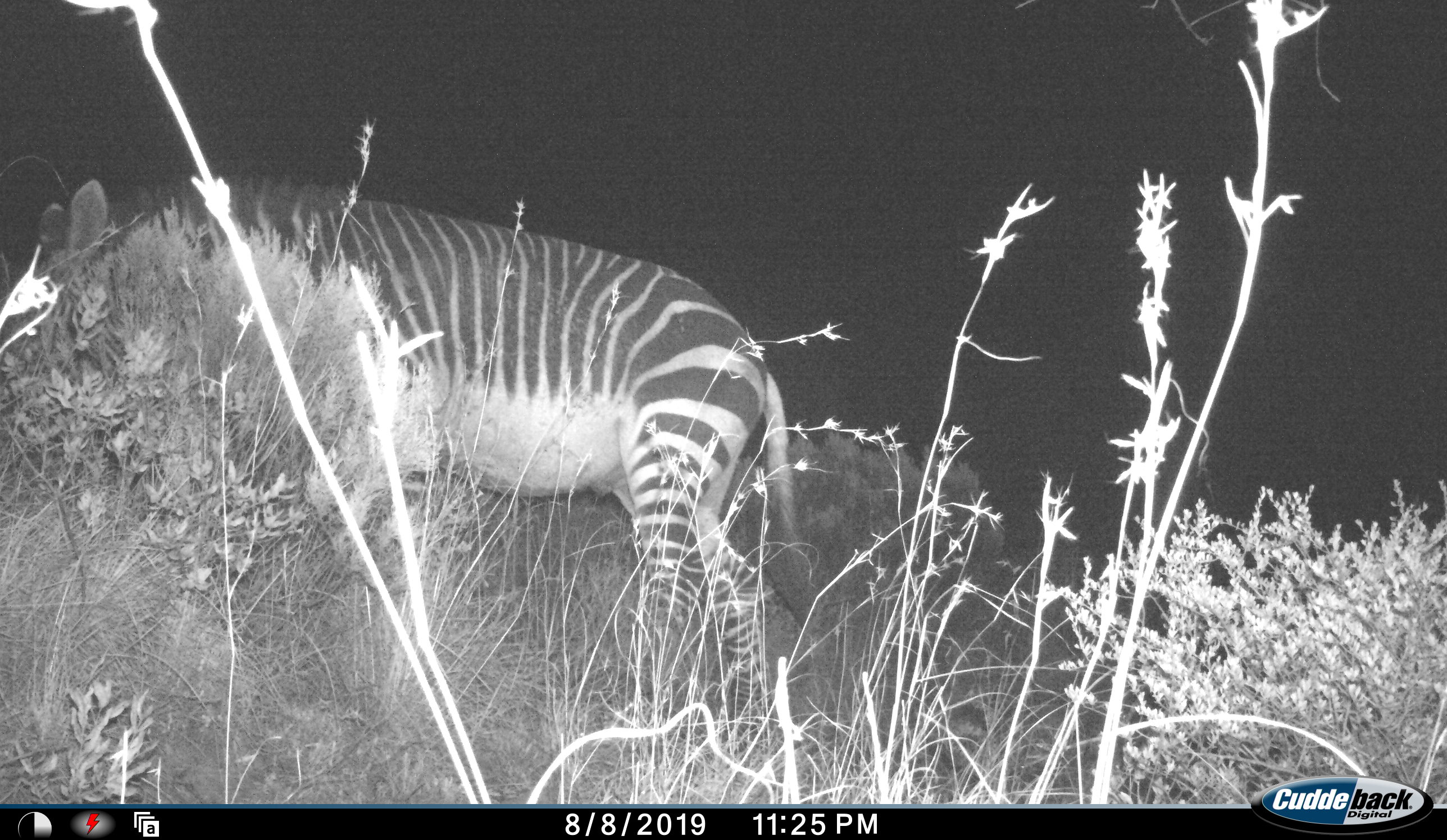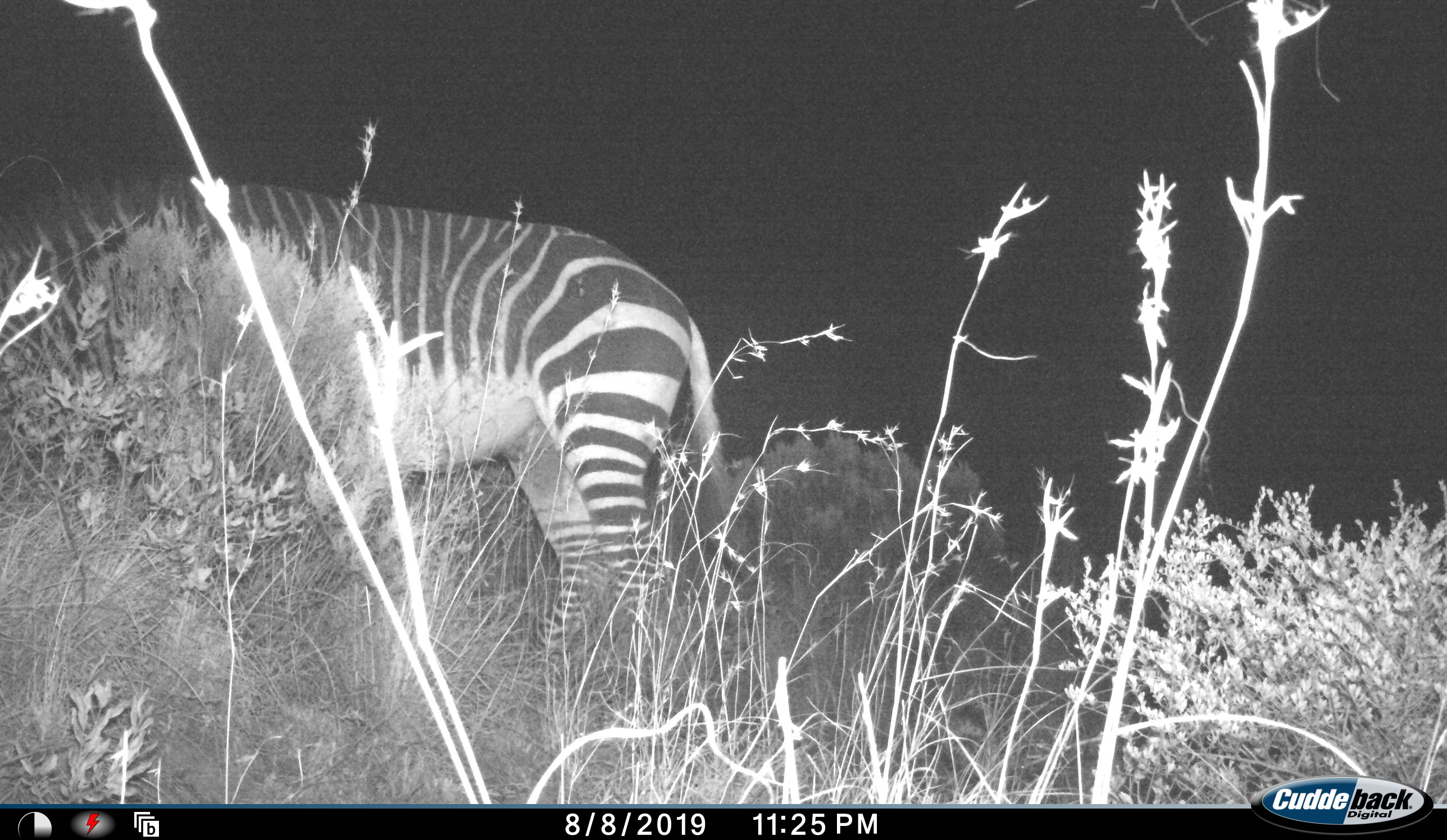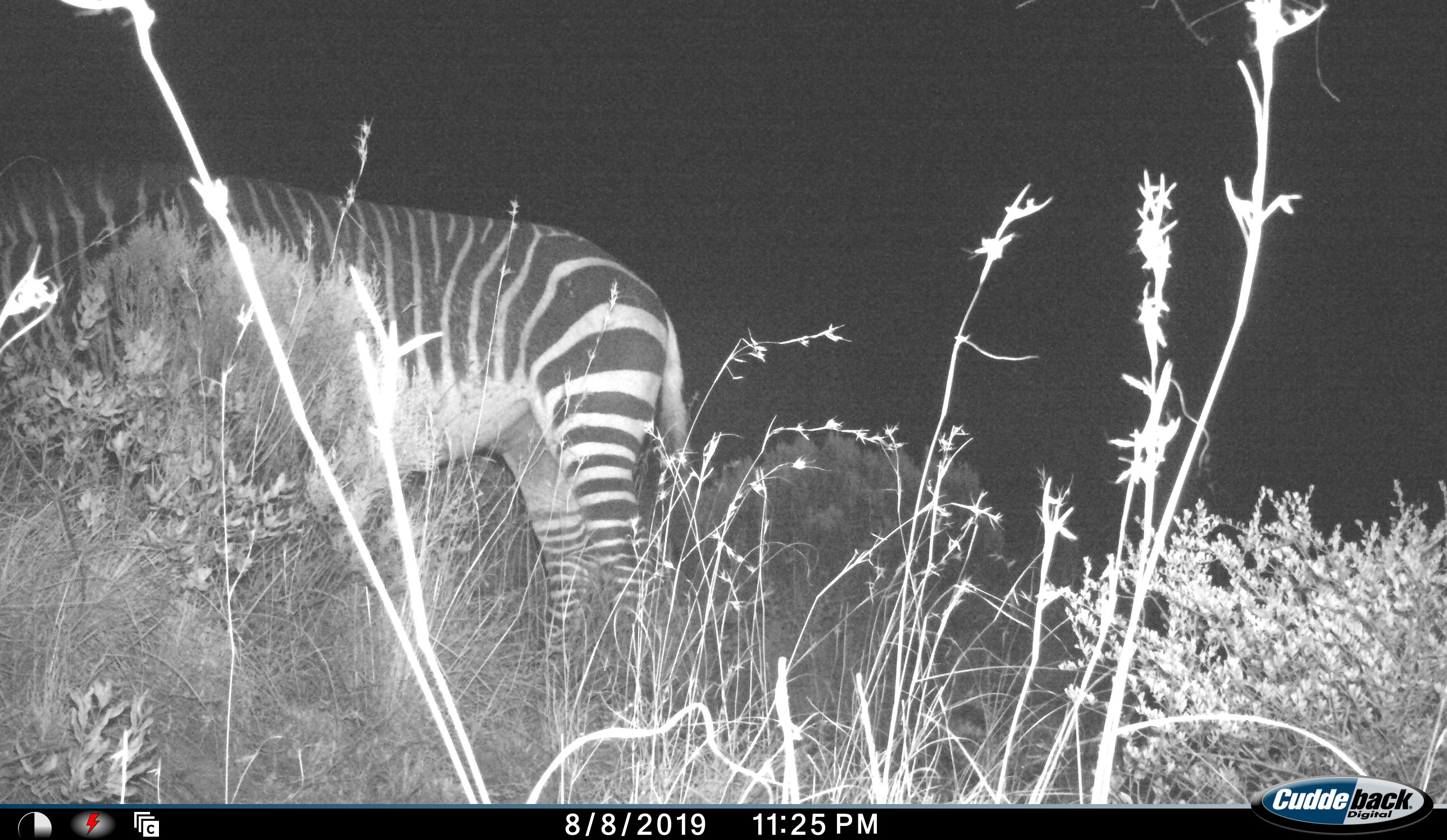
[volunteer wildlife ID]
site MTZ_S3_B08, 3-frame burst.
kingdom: Animalia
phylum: Chordata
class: Mammalia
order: Perissodactyla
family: Equidae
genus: Equus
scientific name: Equus zebra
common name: mountain zebra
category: zebramountain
Zebramountain (mountain zebra) (Equus zebra), count 1. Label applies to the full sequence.